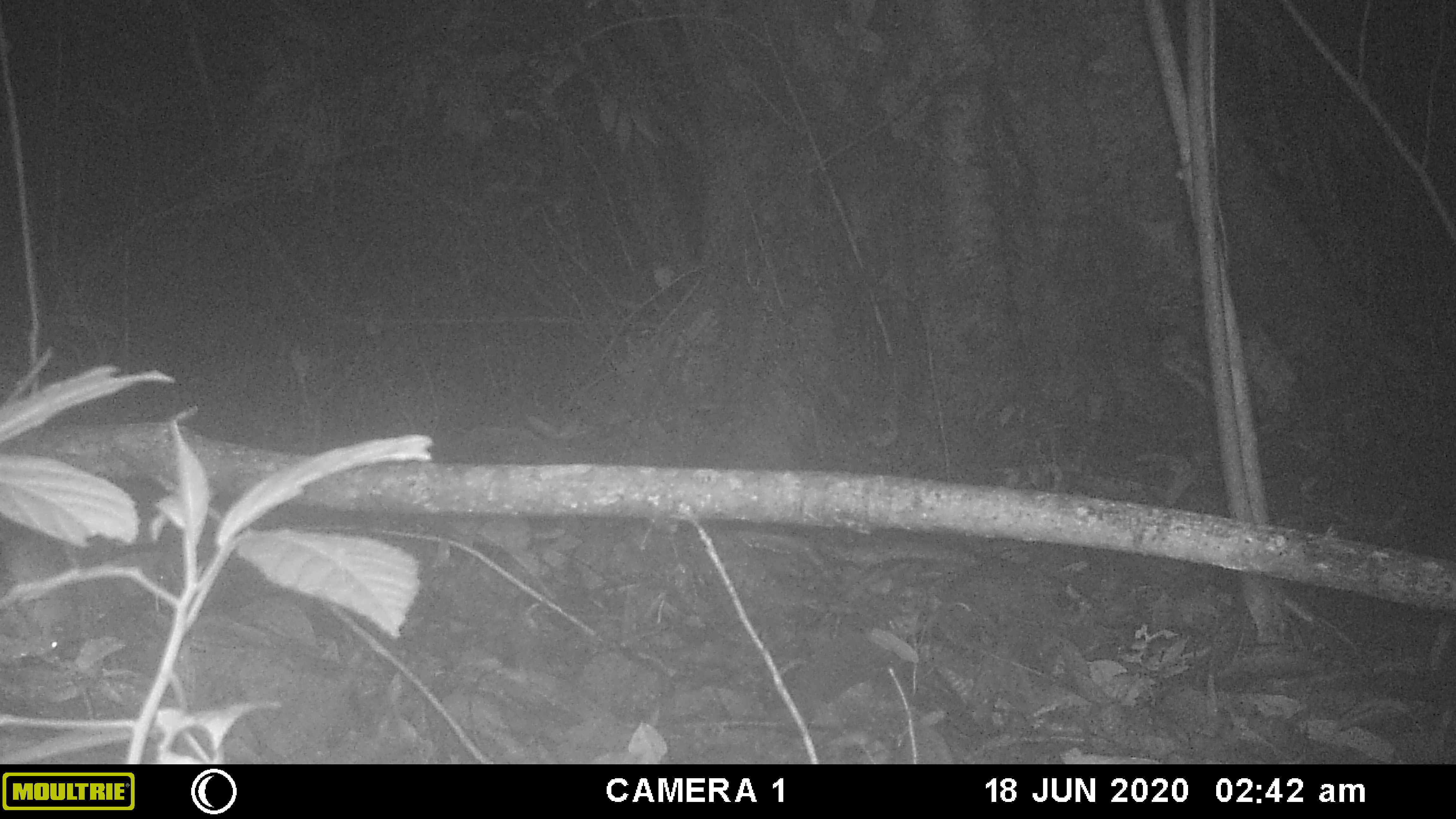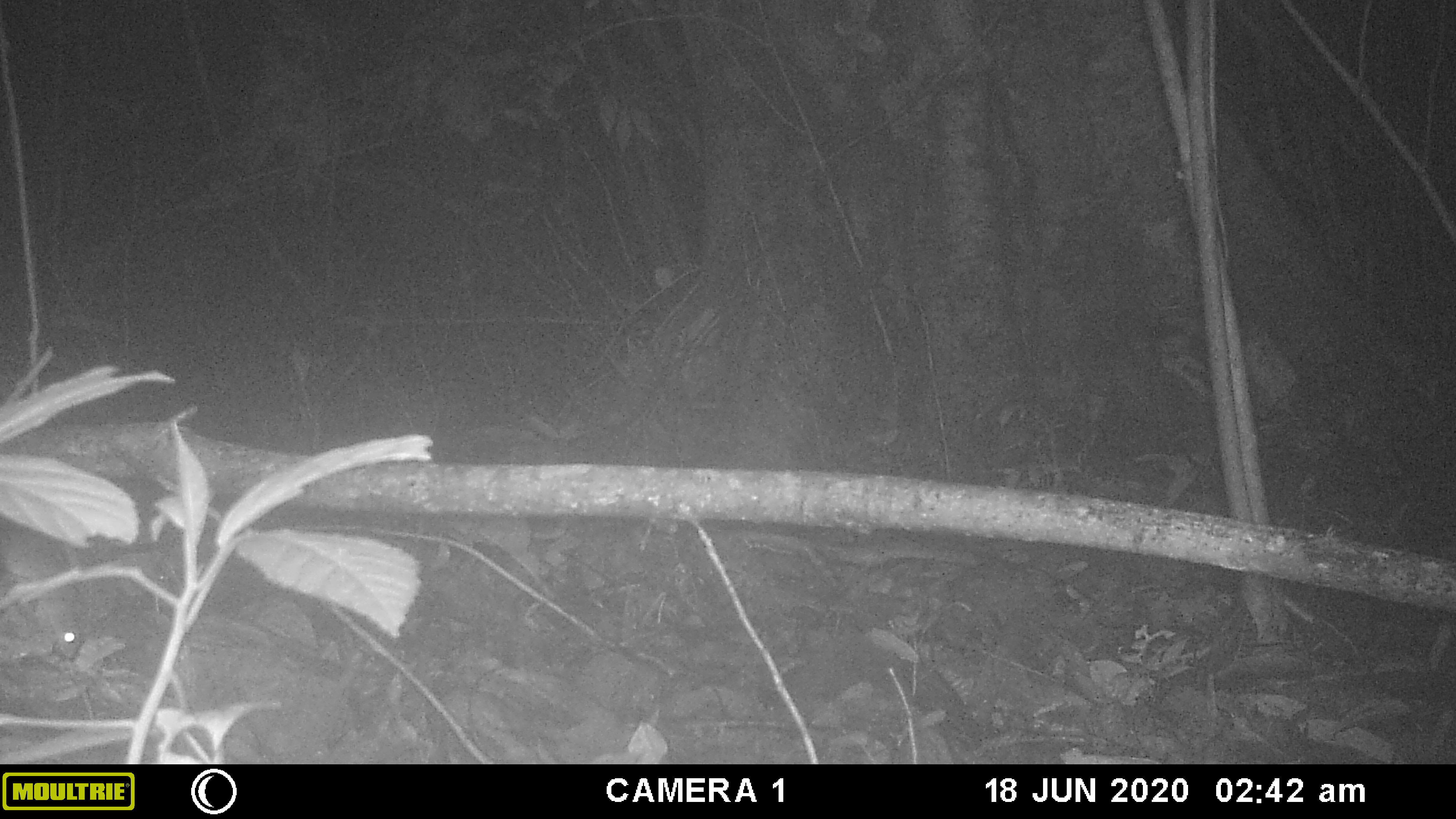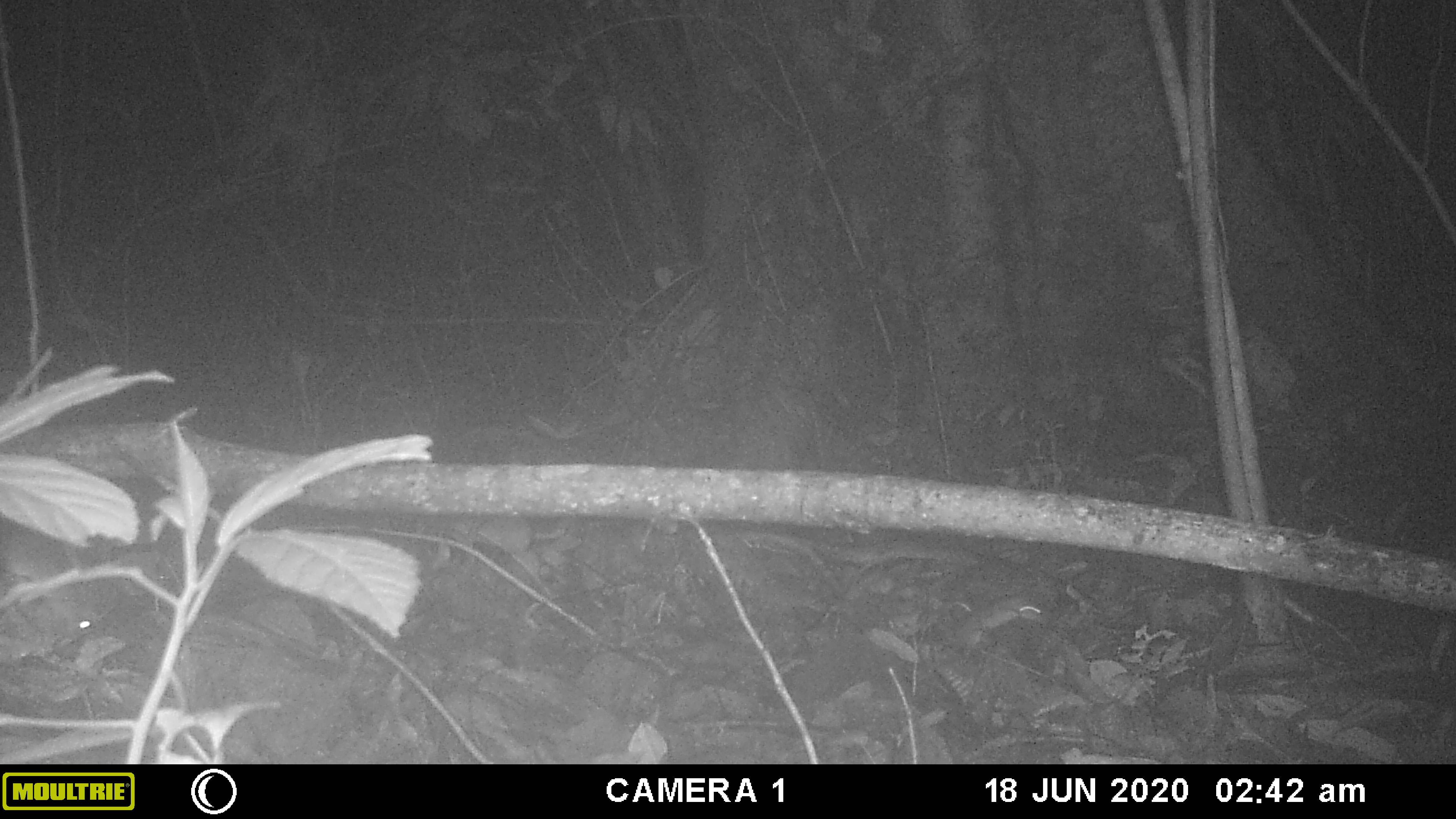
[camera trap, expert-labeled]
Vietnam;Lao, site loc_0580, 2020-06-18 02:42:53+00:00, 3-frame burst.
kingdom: Animalia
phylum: Chordata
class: Mammalia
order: Rodentia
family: Muridae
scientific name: Muridae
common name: old-world mice and rats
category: unidentified murid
Unidentified murid (old-world mice and rats) (Muridae). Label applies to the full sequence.